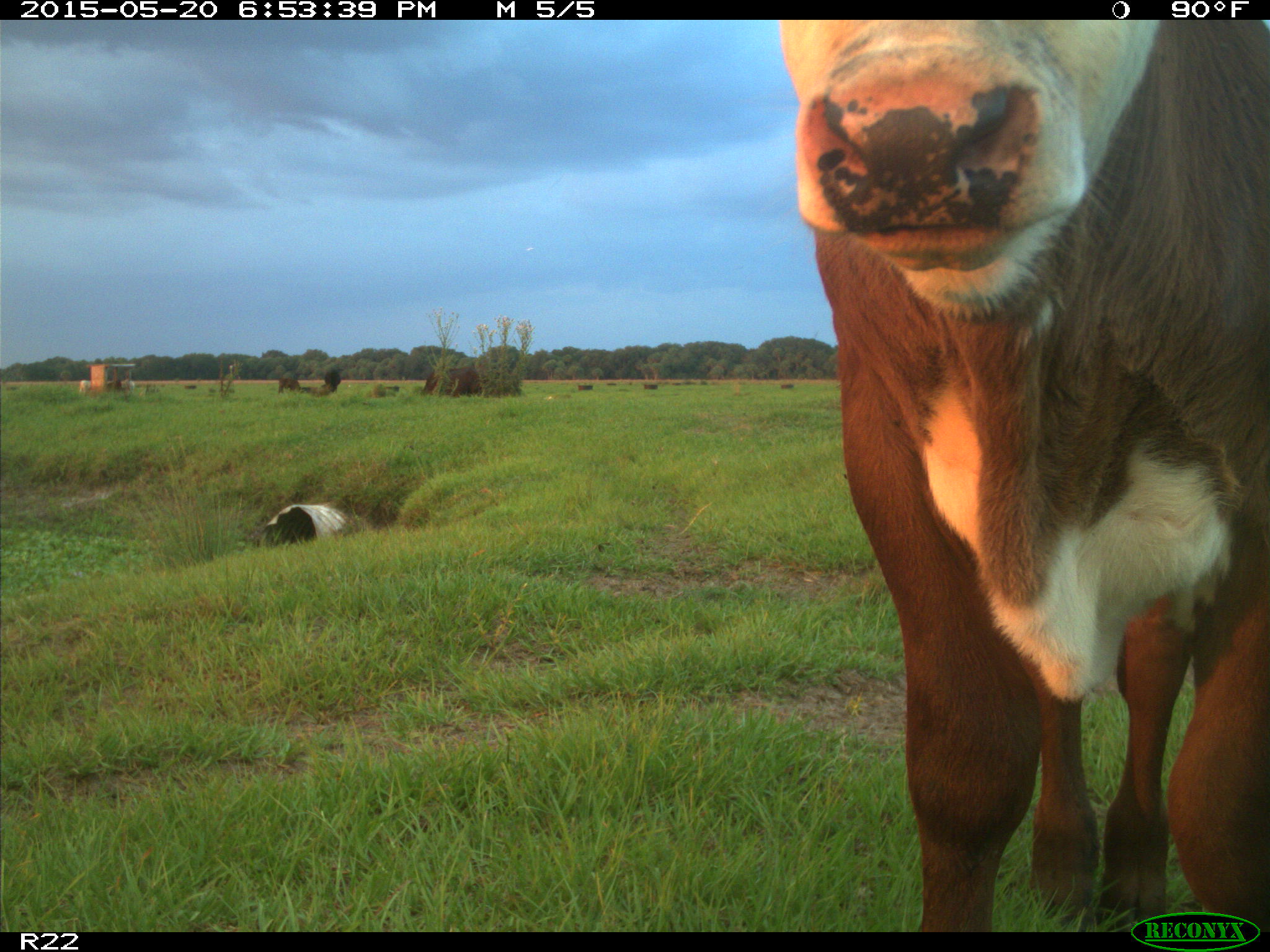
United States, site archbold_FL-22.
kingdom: Animalia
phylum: Chordata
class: Mammalia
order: Artiodactyla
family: Bovidae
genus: Bos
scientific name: Bos taurus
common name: domestic cow